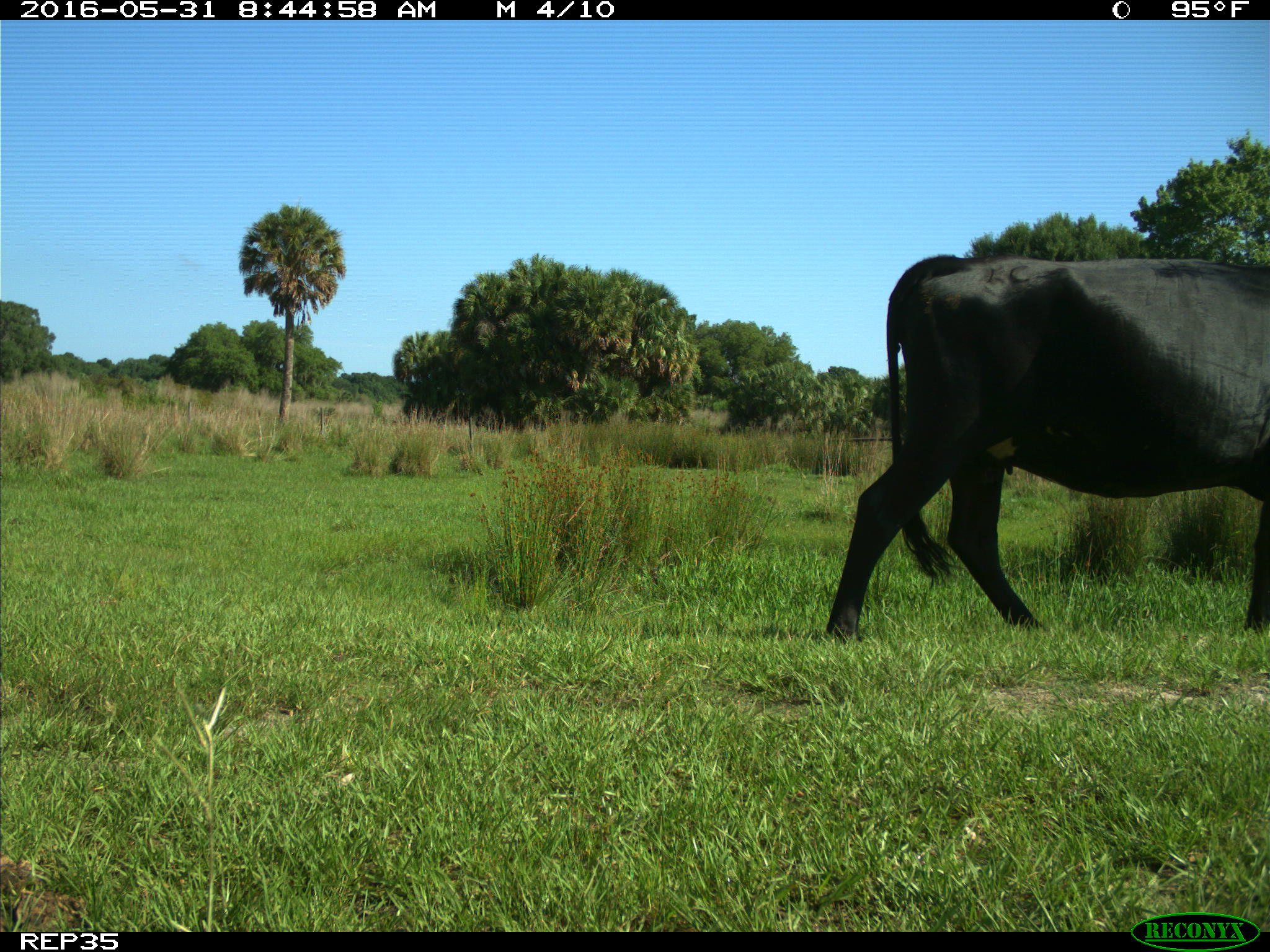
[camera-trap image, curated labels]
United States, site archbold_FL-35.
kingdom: Animalia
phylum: Chordata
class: Mammalia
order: Artiodactyla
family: Bovidae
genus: Bos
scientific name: Bos taurus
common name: domestic cow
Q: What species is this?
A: Bos taurus (domestic cow).